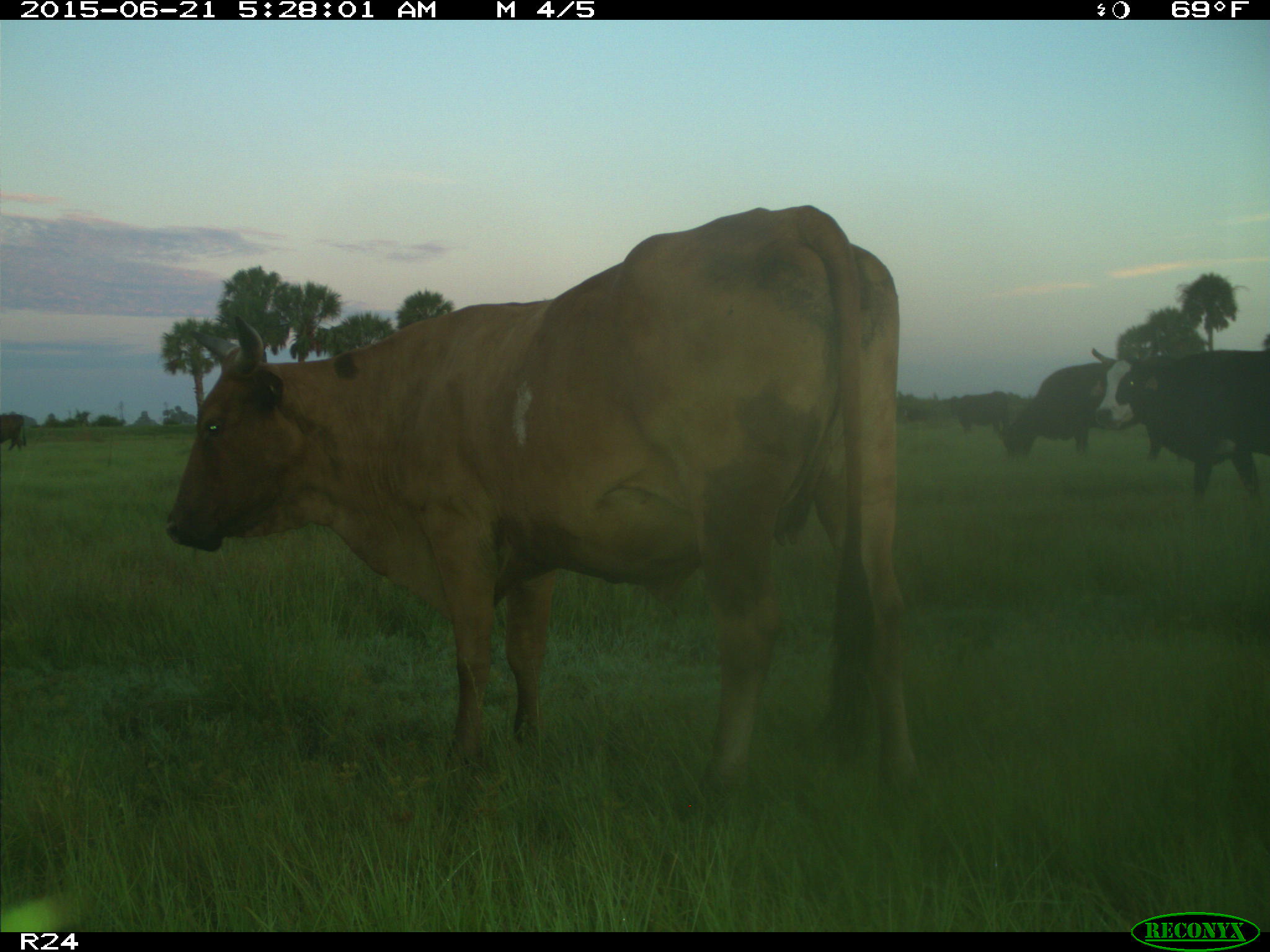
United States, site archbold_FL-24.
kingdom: Animalia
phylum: Chordata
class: Mammalia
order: Artiodactyla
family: Bovidae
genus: Bos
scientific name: Bos taurus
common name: domestic cow